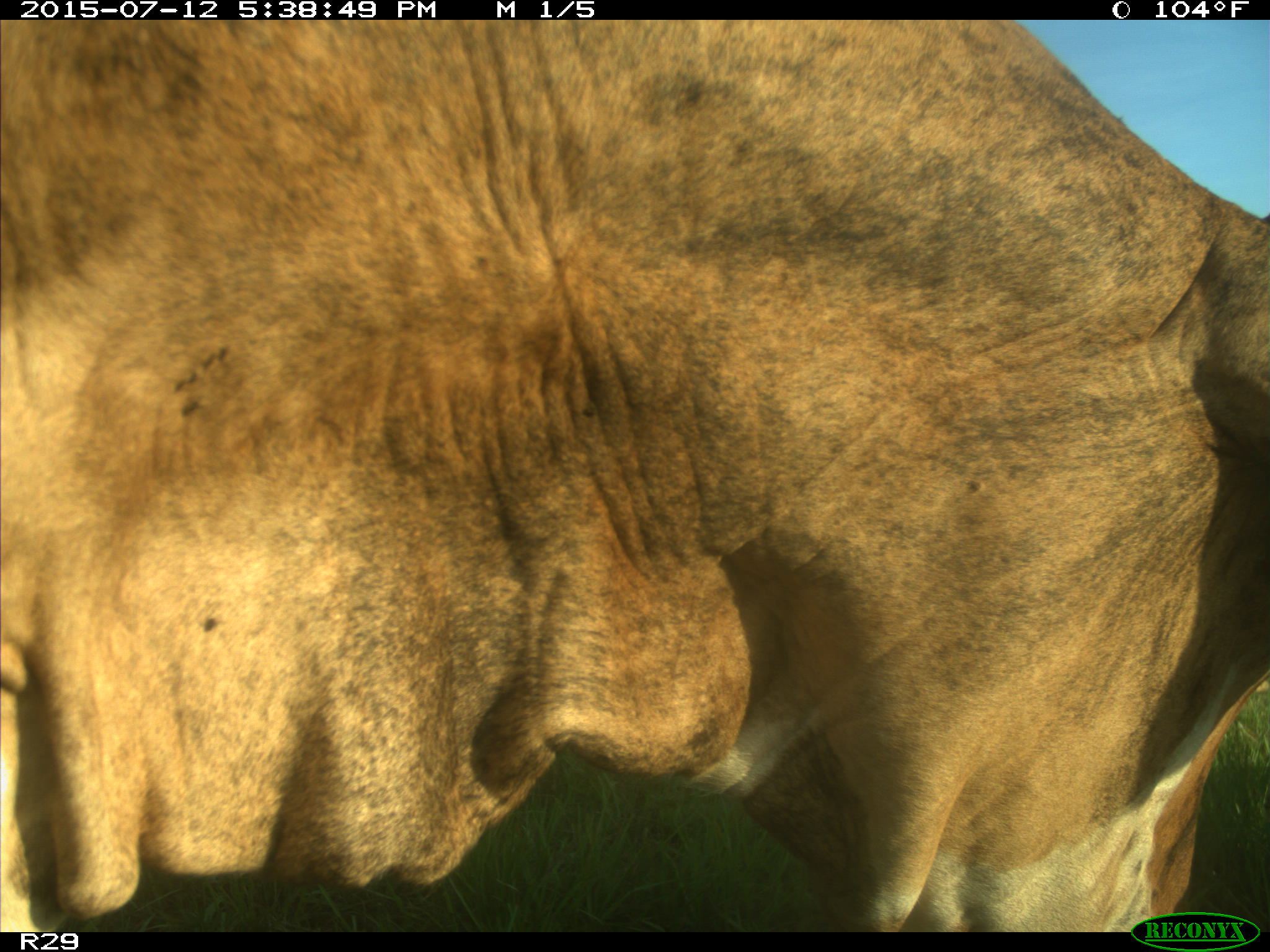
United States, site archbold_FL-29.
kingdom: Animalia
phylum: Chordata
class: Mammalia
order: Artiodactyla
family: Bovidae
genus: Bos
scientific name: Bos taurus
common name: domestic cow